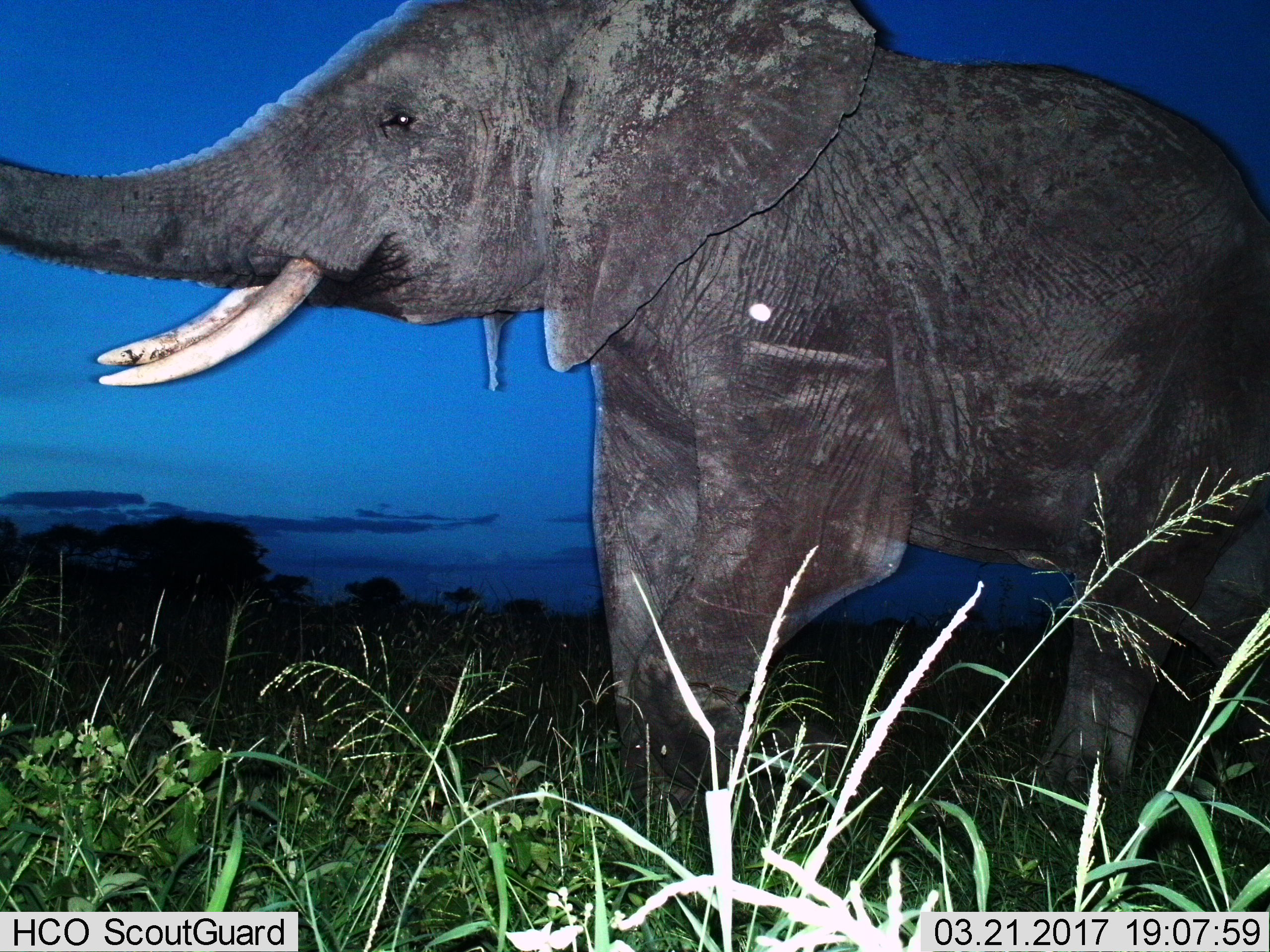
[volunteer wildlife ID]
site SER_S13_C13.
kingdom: Animalia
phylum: Chordata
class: Mammalia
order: Proboscidea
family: Elephantidae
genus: Loxodonta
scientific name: Loxodonta africana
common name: african bush elephant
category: elephant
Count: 1.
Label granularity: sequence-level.